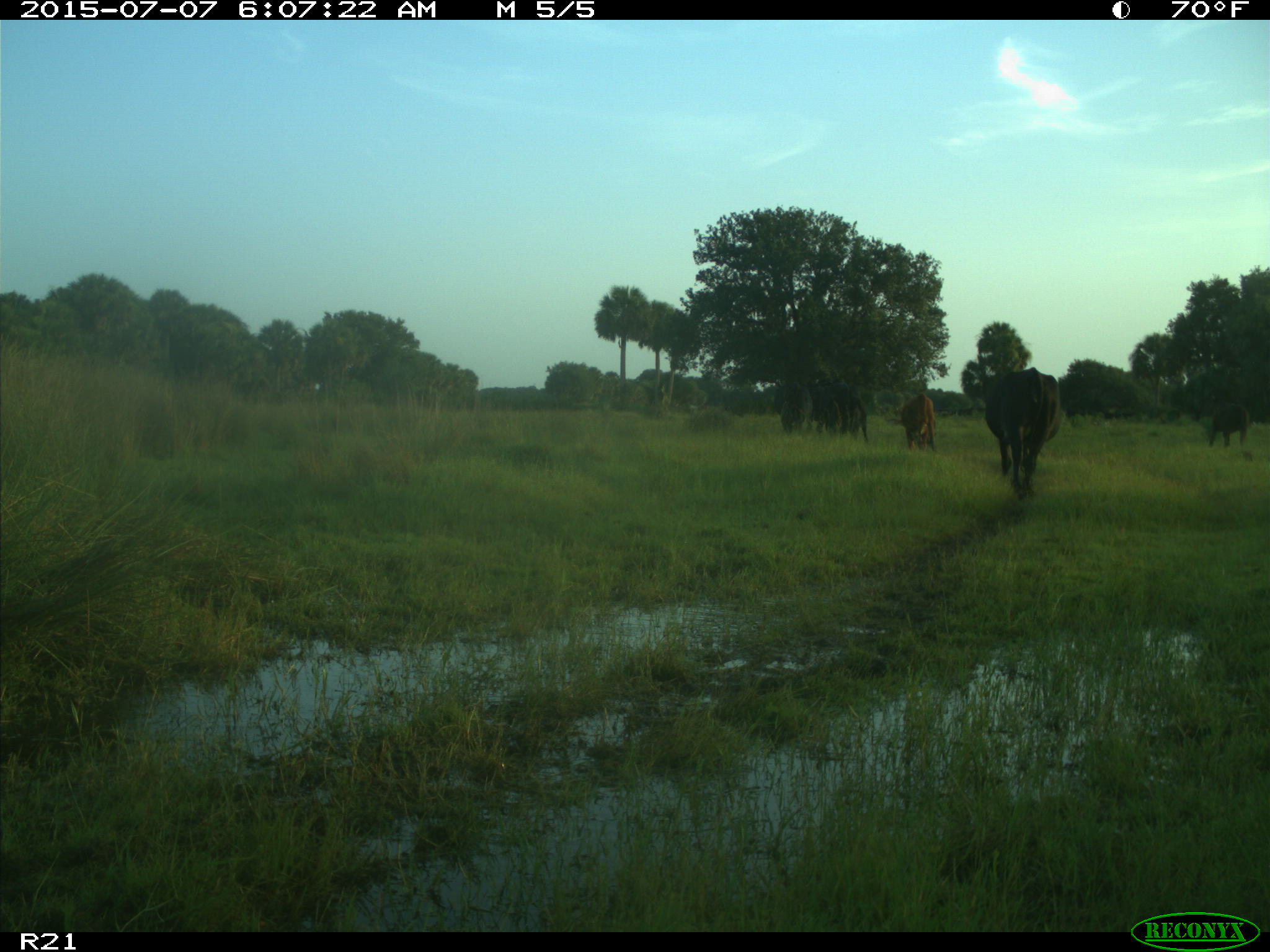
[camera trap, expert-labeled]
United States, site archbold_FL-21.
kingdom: Animalia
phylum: Chordata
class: Mammalia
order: Artiodactyla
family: Bovidae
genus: Bos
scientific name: Bos taurus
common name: domestic cow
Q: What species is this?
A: Bos taurus (domestic cow).